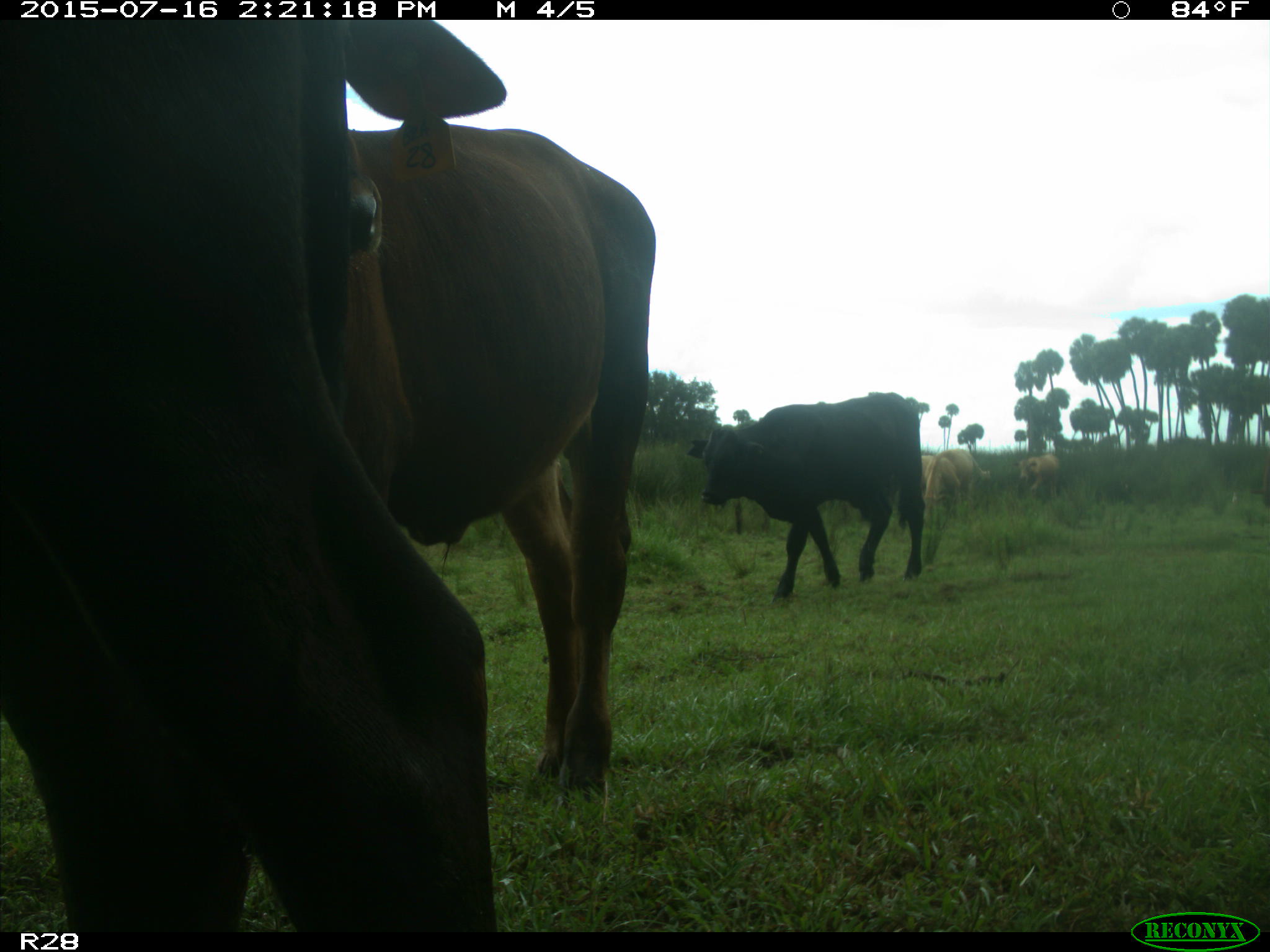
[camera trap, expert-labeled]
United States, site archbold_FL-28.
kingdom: Animalia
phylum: Chordata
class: Mammalia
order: Artiodactyla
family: Bovidae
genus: Bos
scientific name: Bos taurus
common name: domestic cow